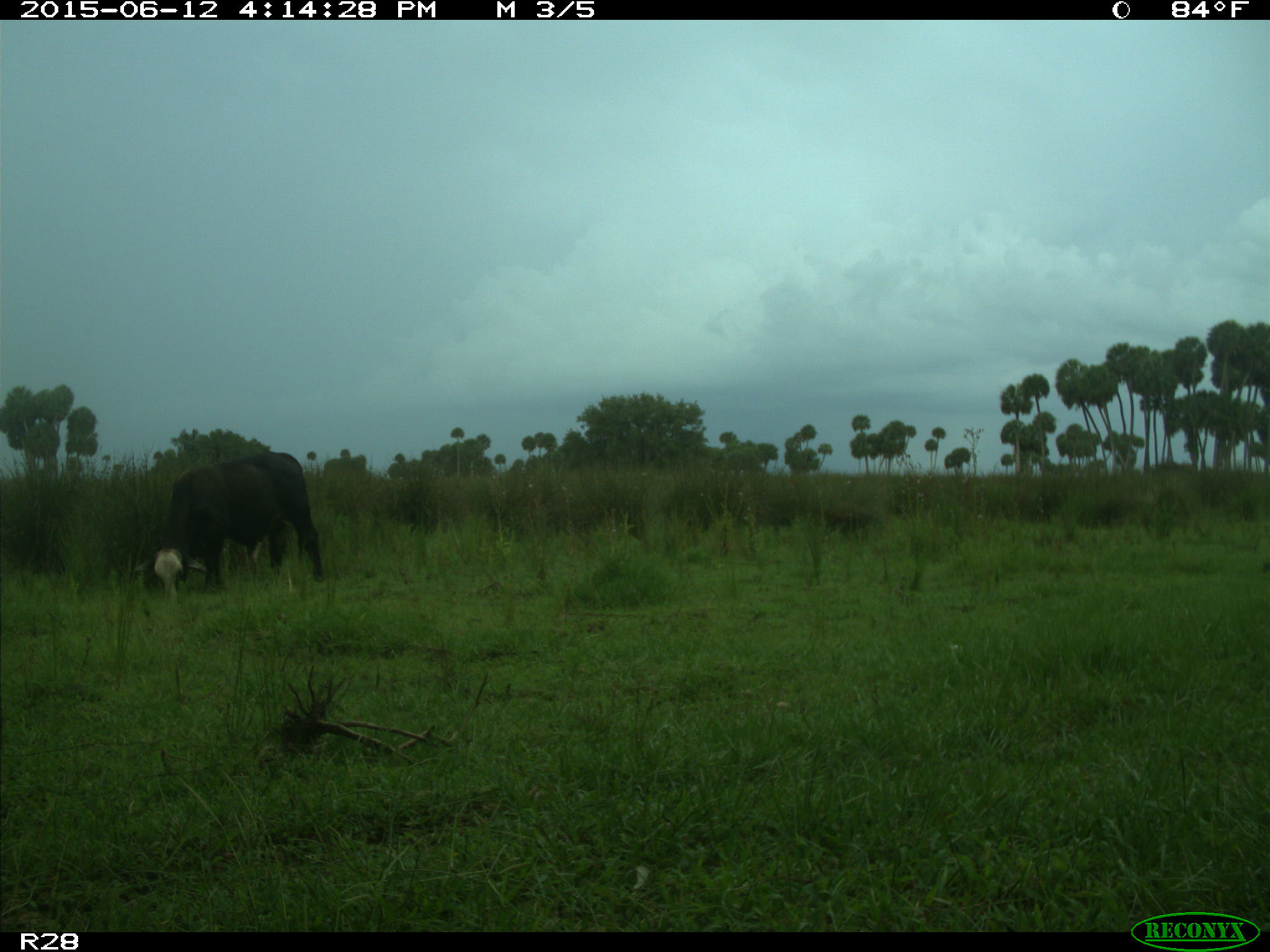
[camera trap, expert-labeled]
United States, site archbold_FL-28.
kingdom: Animalia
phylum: Chordata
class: Mammalia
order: Artiodactyla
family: Bovidae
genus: Bos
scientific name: Bos taurus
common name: domestic cow